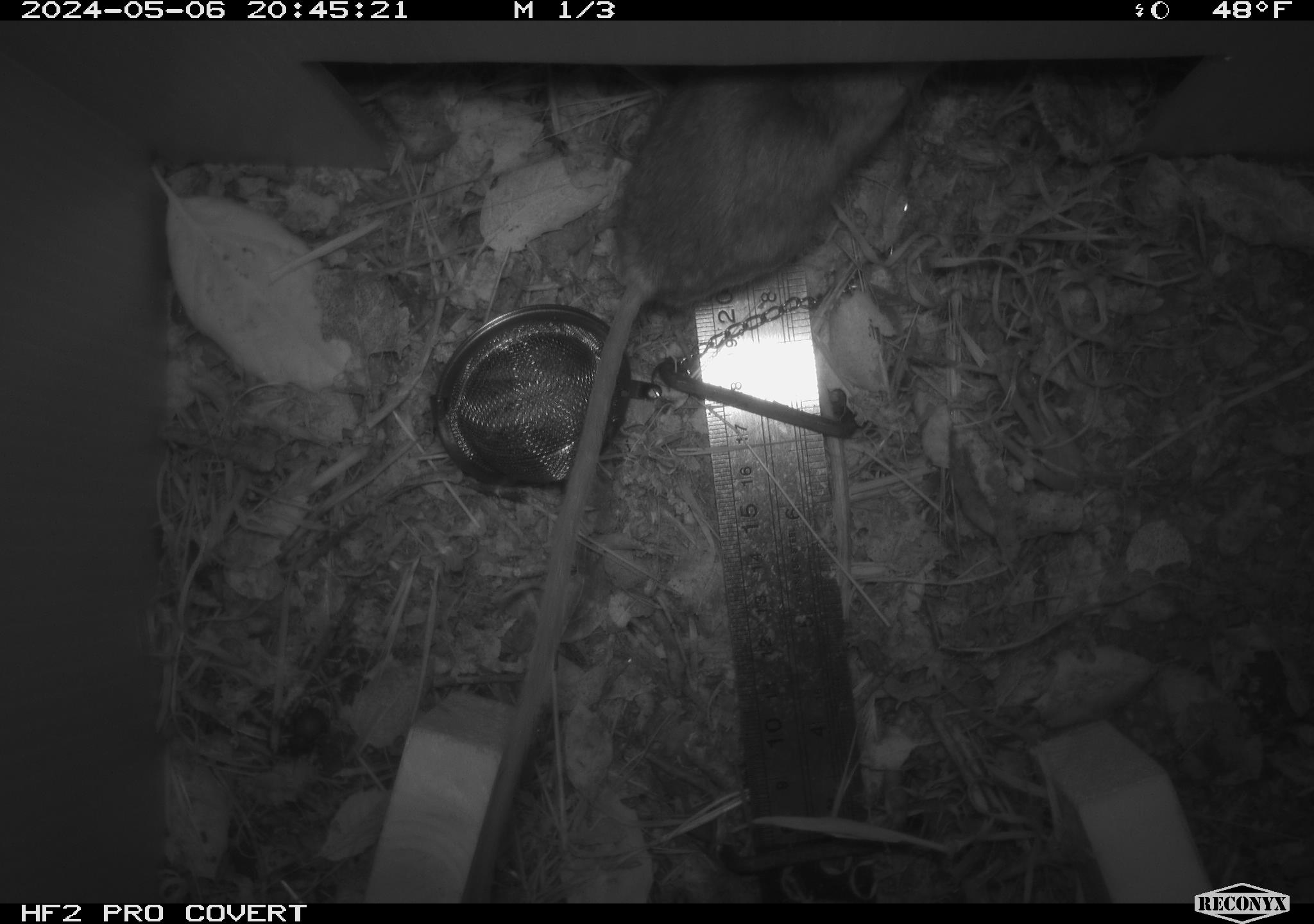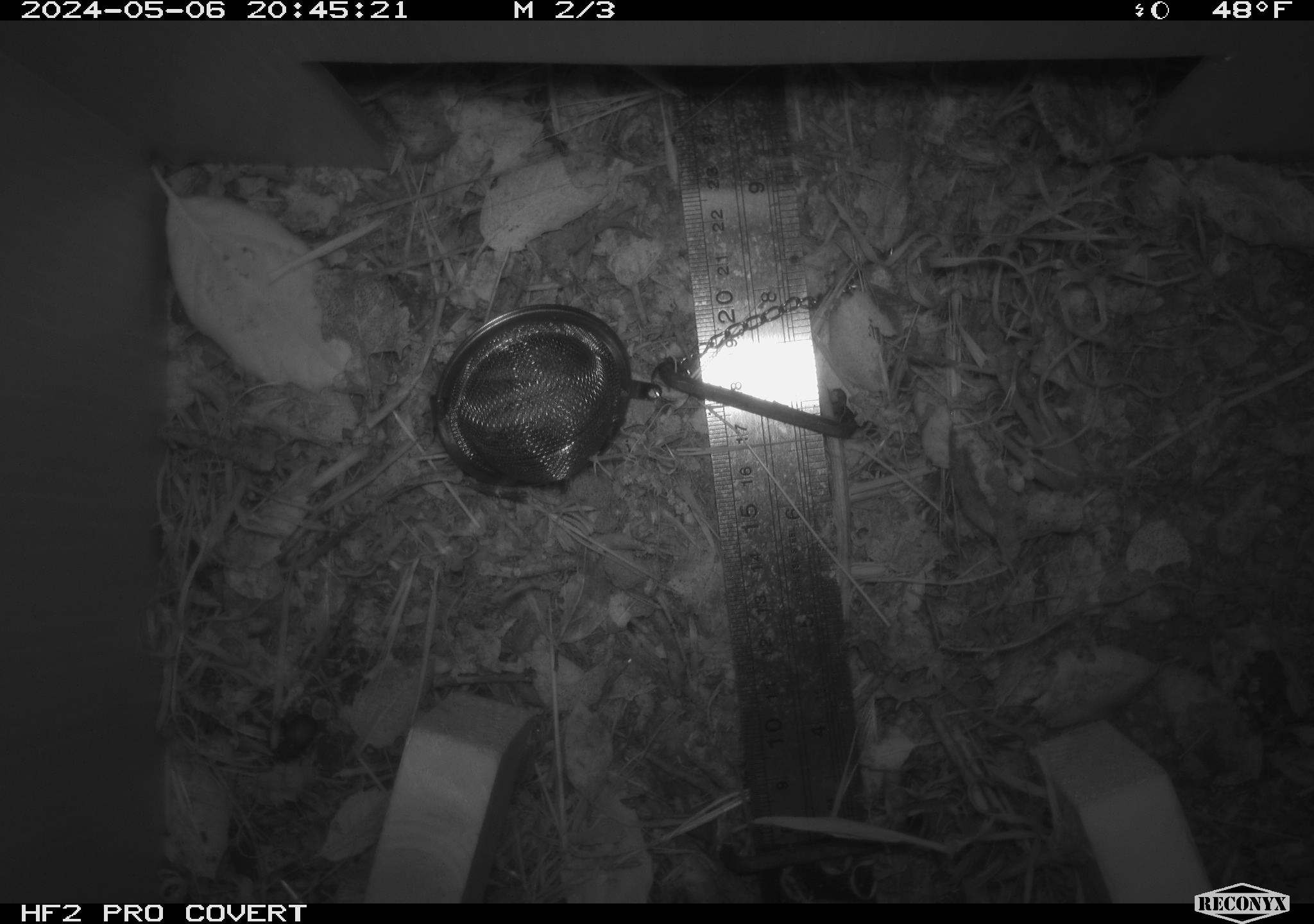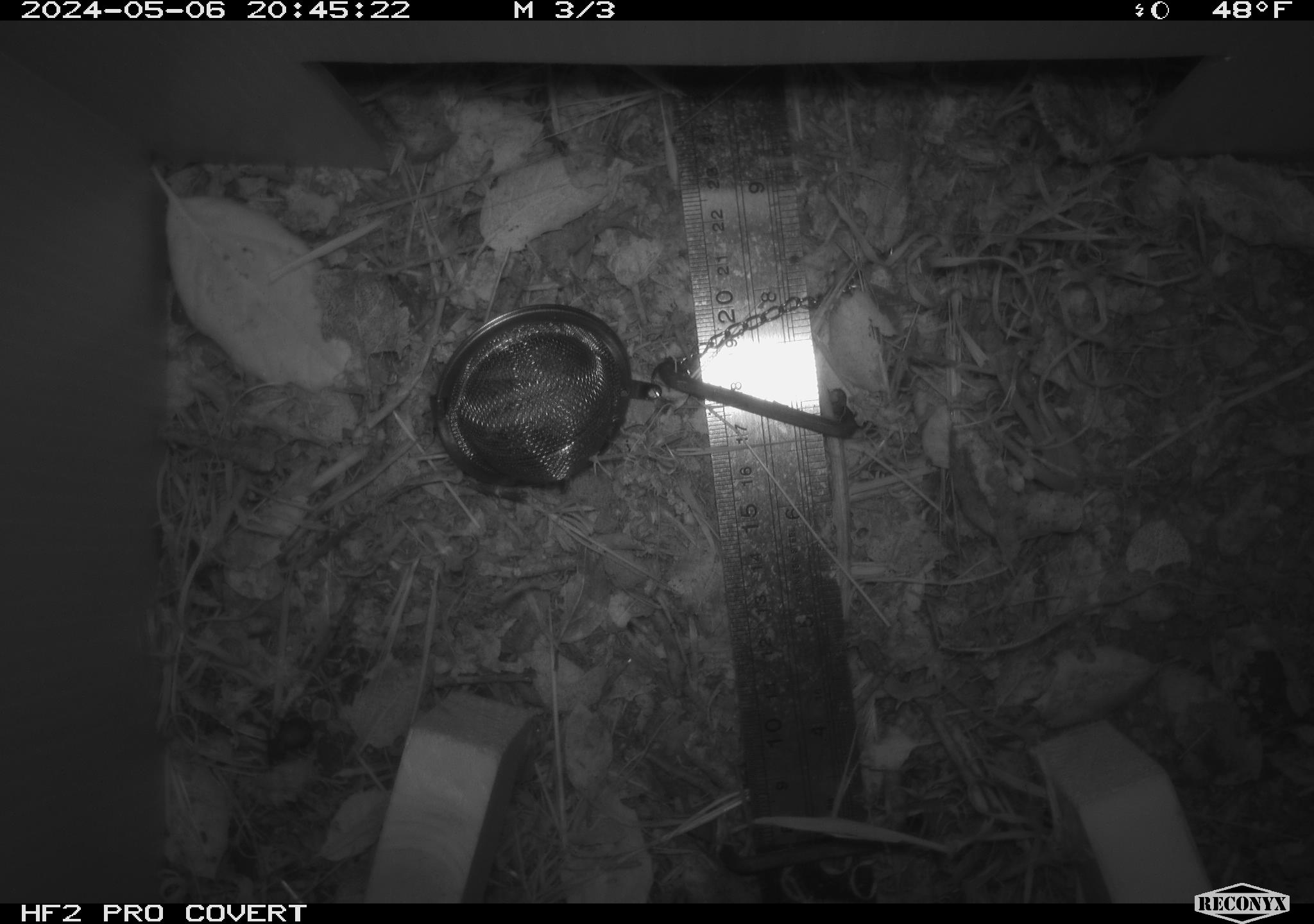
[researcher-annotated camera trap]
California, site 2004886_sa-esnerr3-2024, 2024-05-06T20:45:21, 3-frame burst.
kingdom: Animalia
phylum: Chordata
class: Mammalia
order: Rodentia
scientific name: Rodentia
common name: rodent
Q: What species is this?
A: Rodent (Rodentia).